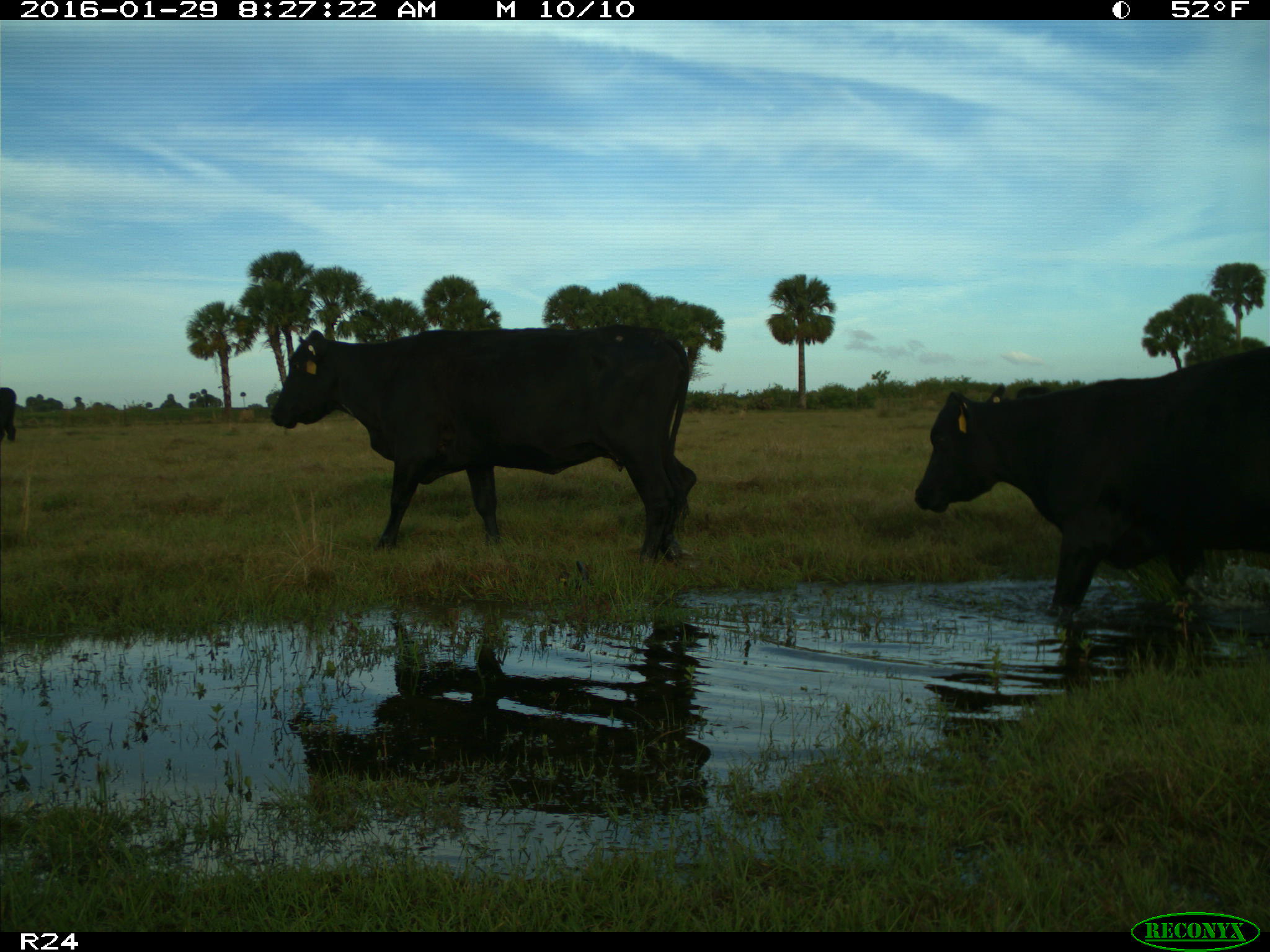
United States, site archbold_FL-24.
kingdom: Animalia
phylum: Chordata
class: Mammalia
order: Artiodactyla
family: Bovidae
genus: Bos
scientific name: Bos taurus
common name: domestic cow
Bos taurus (domestic cow).